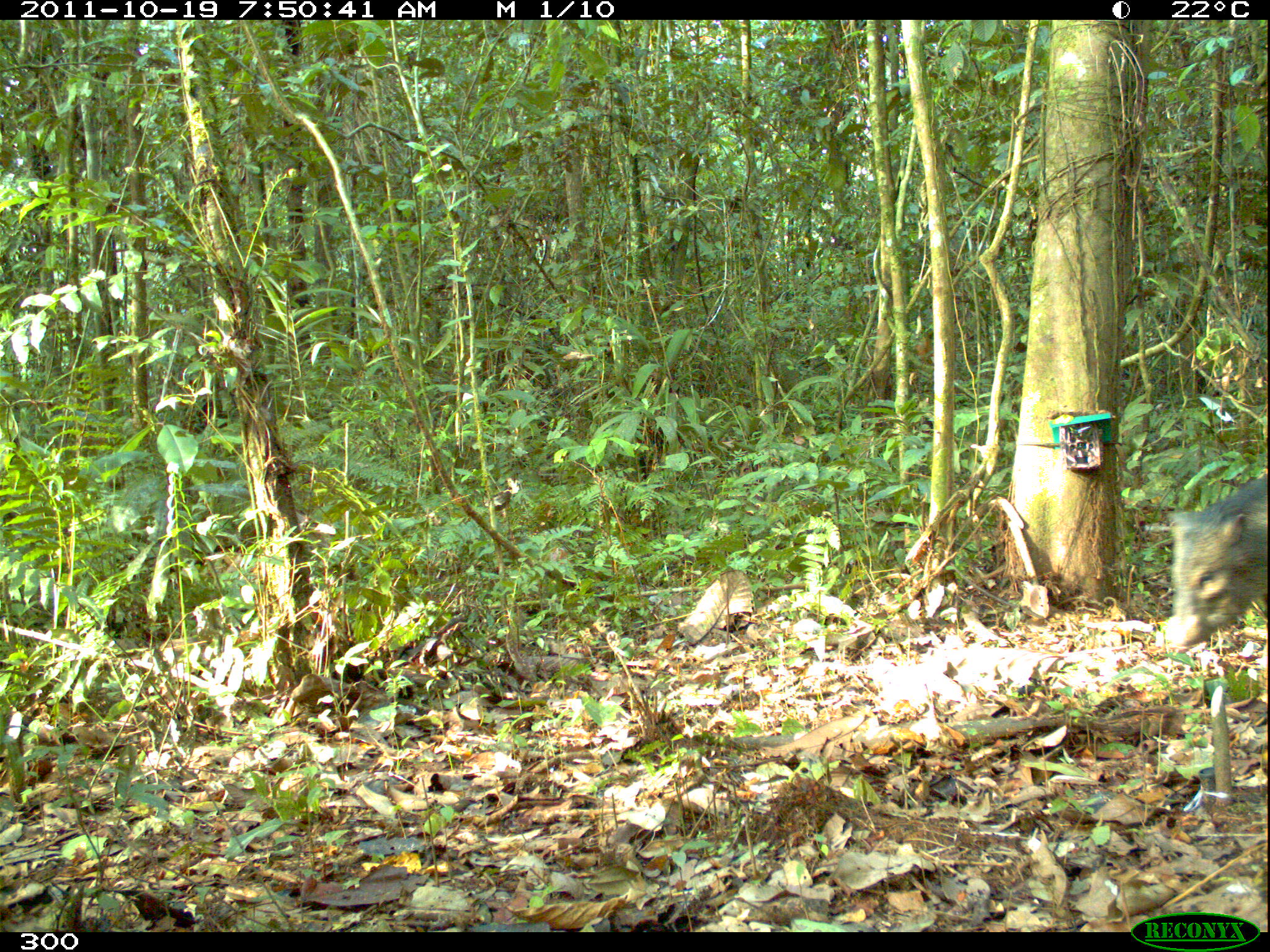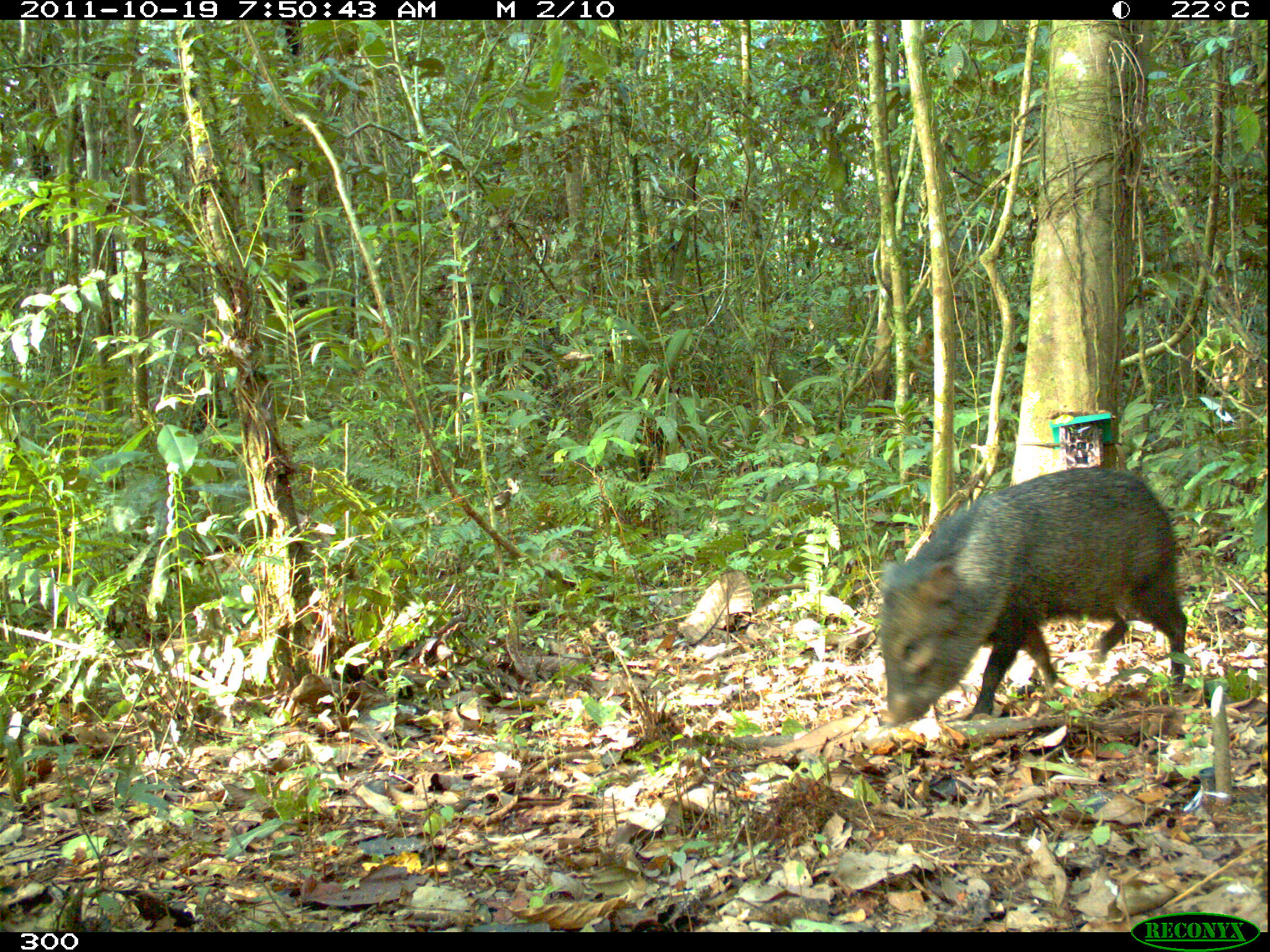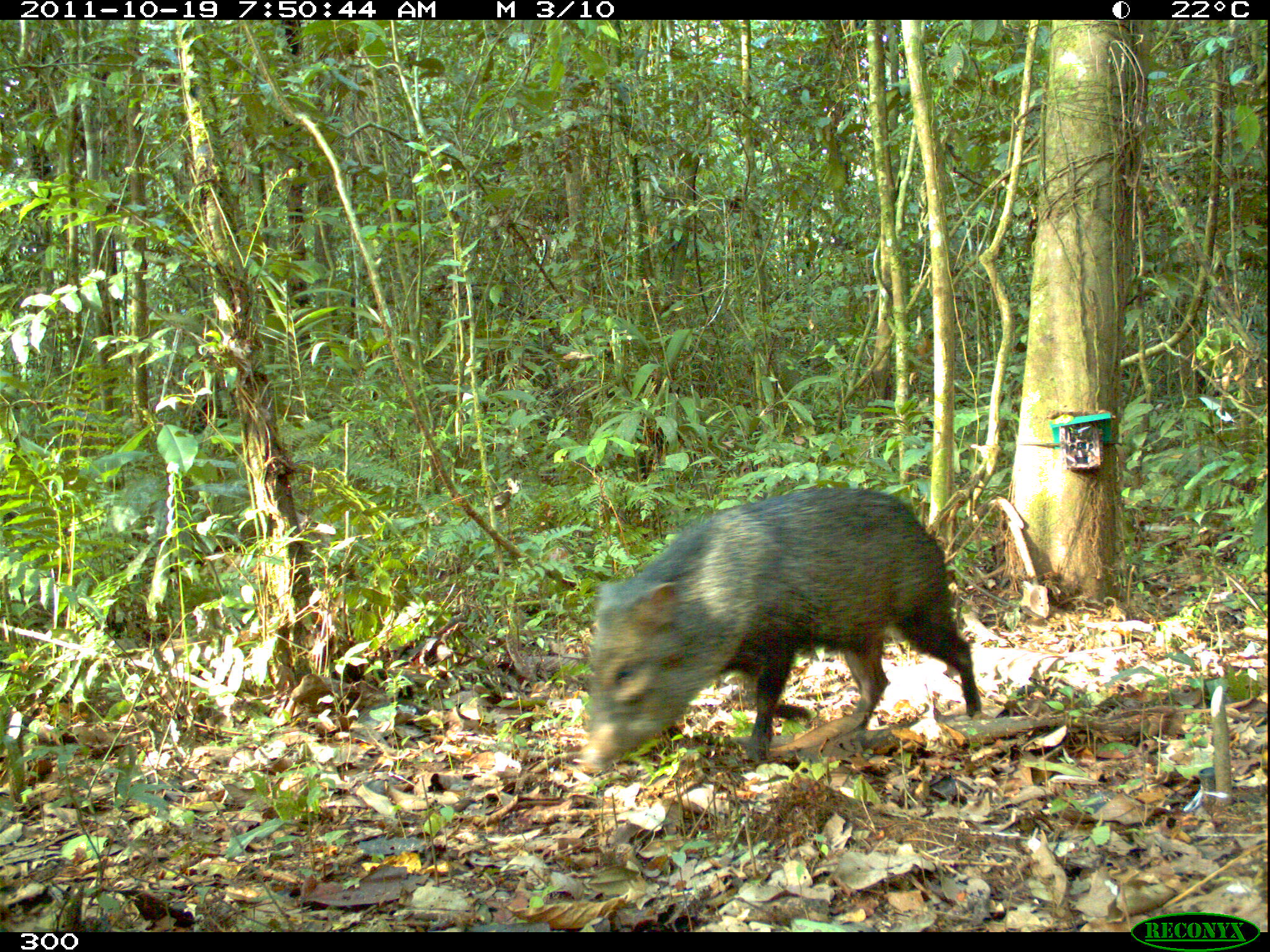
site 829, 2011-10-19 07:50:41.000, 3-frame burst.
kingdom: Animalia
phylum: Chordata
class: Mammalia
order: Artiodactyla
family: Tayassuidae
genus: Pecari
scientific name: Pecari tajacu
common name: collared peccary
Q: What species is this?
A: Pecari tajacu (collared peccary).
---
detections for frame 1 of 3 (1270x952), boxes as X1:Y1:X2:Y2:
pecari tajacu: 1161:473:1268:644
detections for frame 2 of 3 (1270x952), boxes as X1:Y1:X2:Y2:
pecari tajacu: 877:463:1188:730